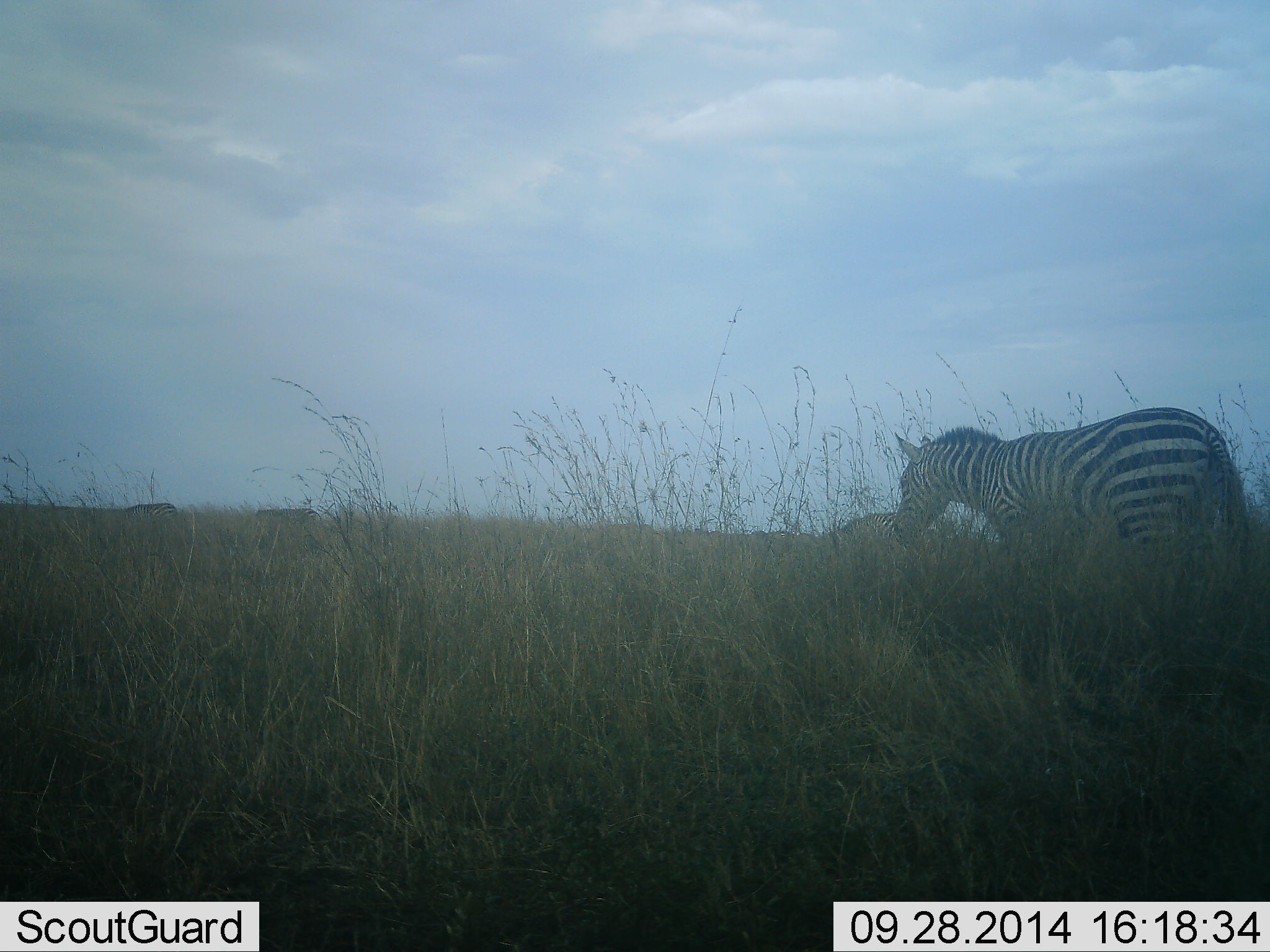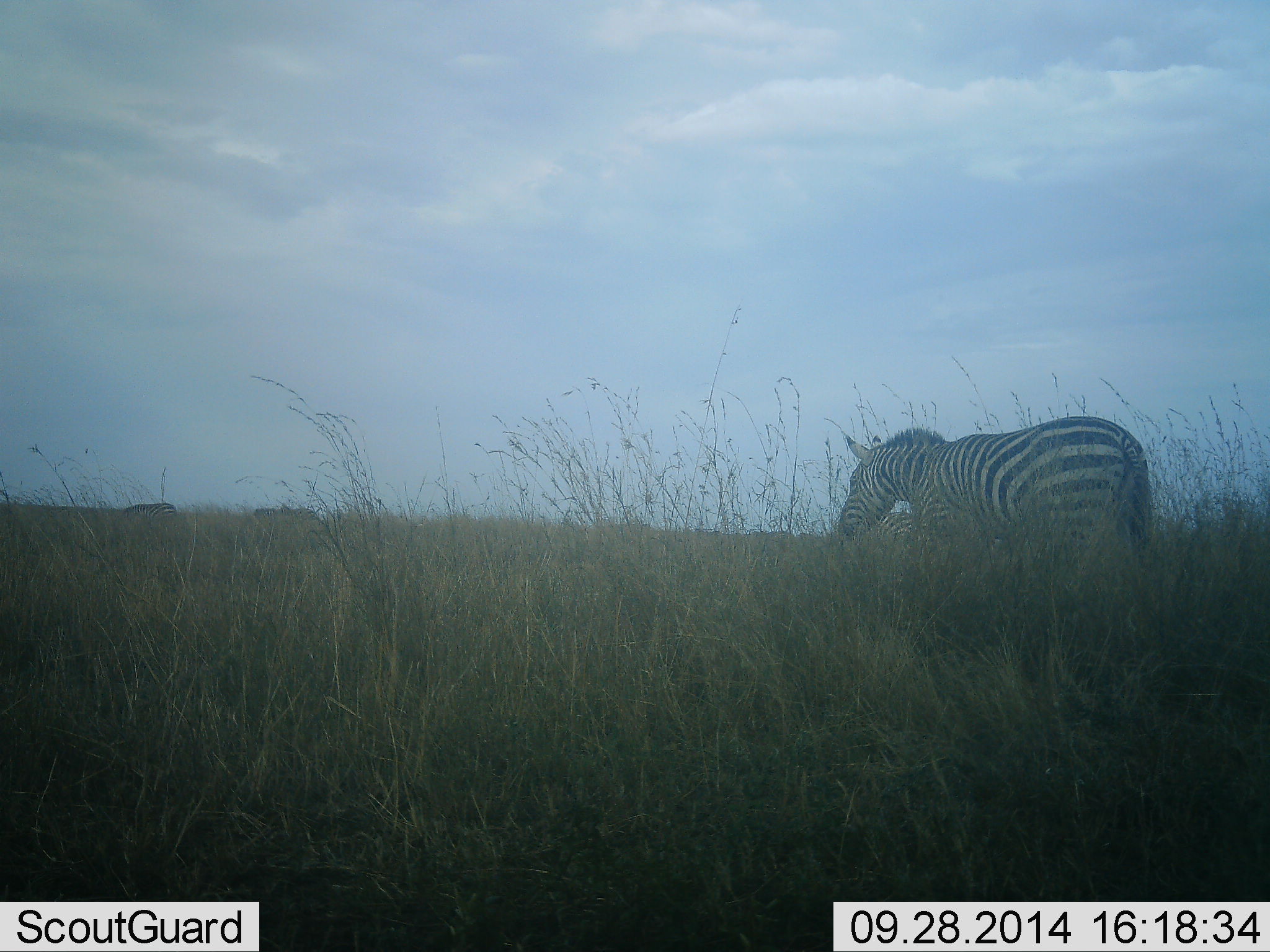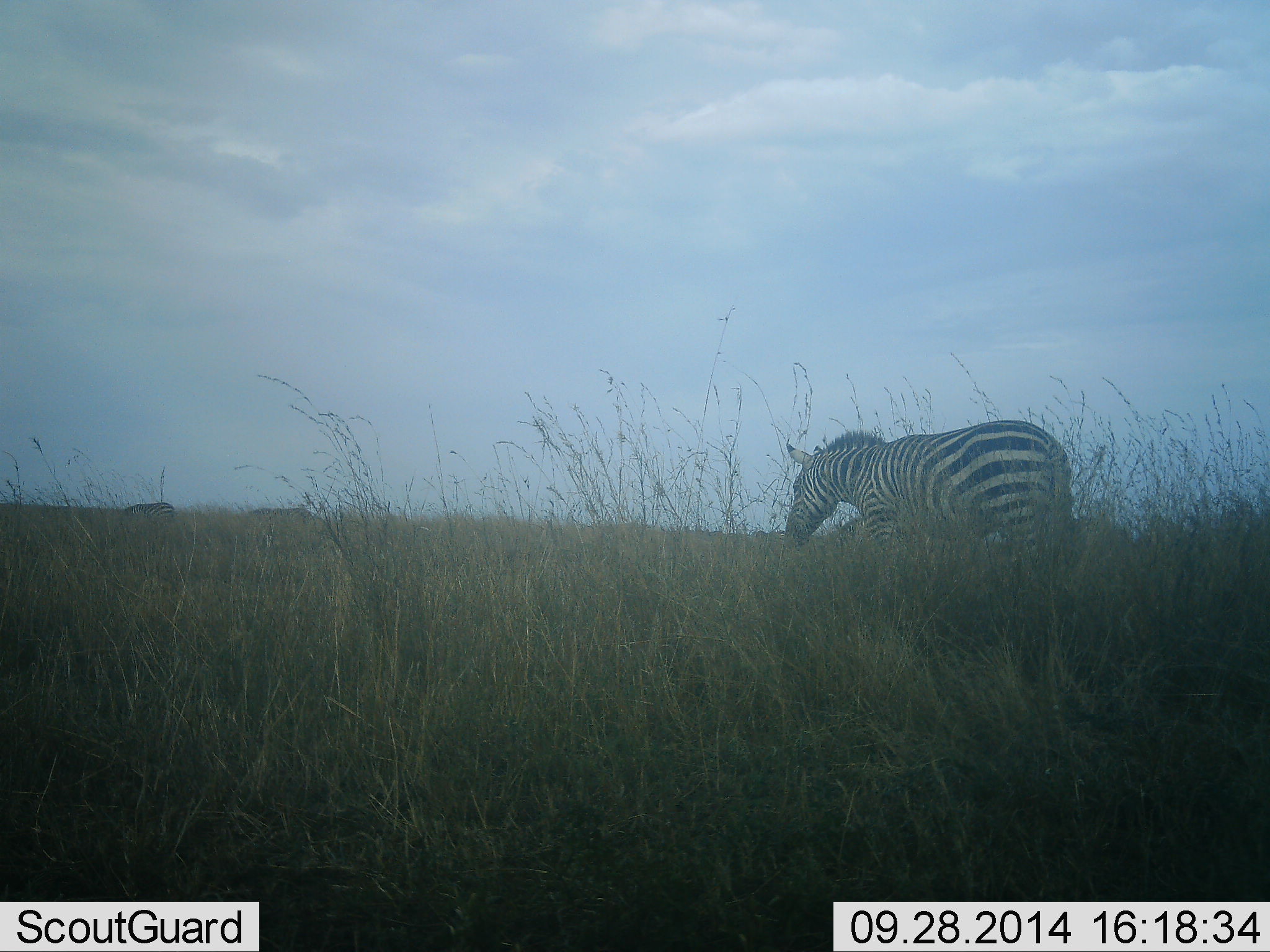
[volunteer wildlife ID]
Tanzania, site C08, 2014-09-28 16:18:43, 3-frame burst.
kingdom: Animalia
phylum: Chordata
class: Mammalia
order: Perissodactyla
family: Equidae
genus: Equus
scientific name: Equus quagga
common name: plains zebra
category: zebra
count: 2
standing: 10%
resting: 0%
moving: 100%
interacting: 0%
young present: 0%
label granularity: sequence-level